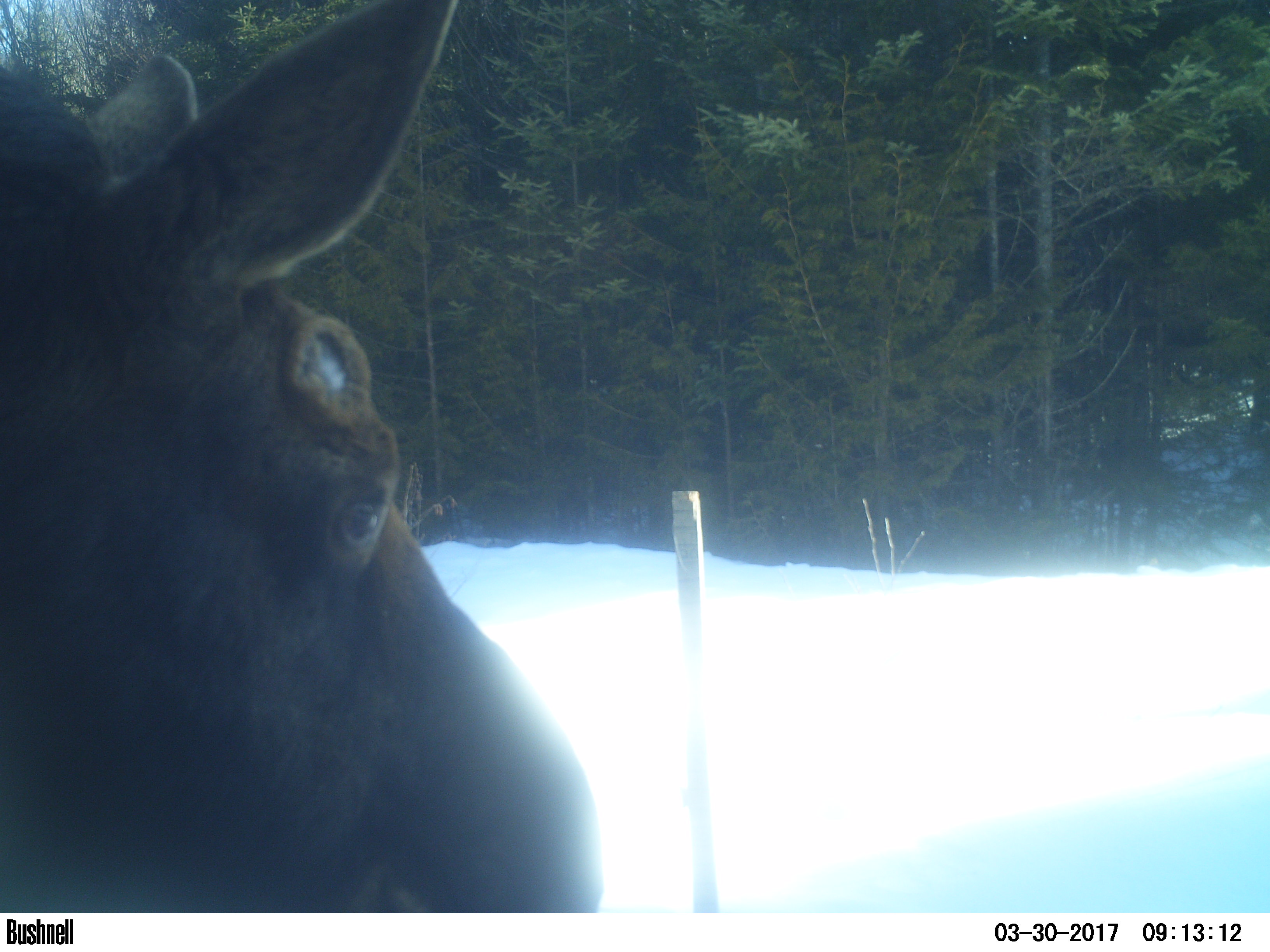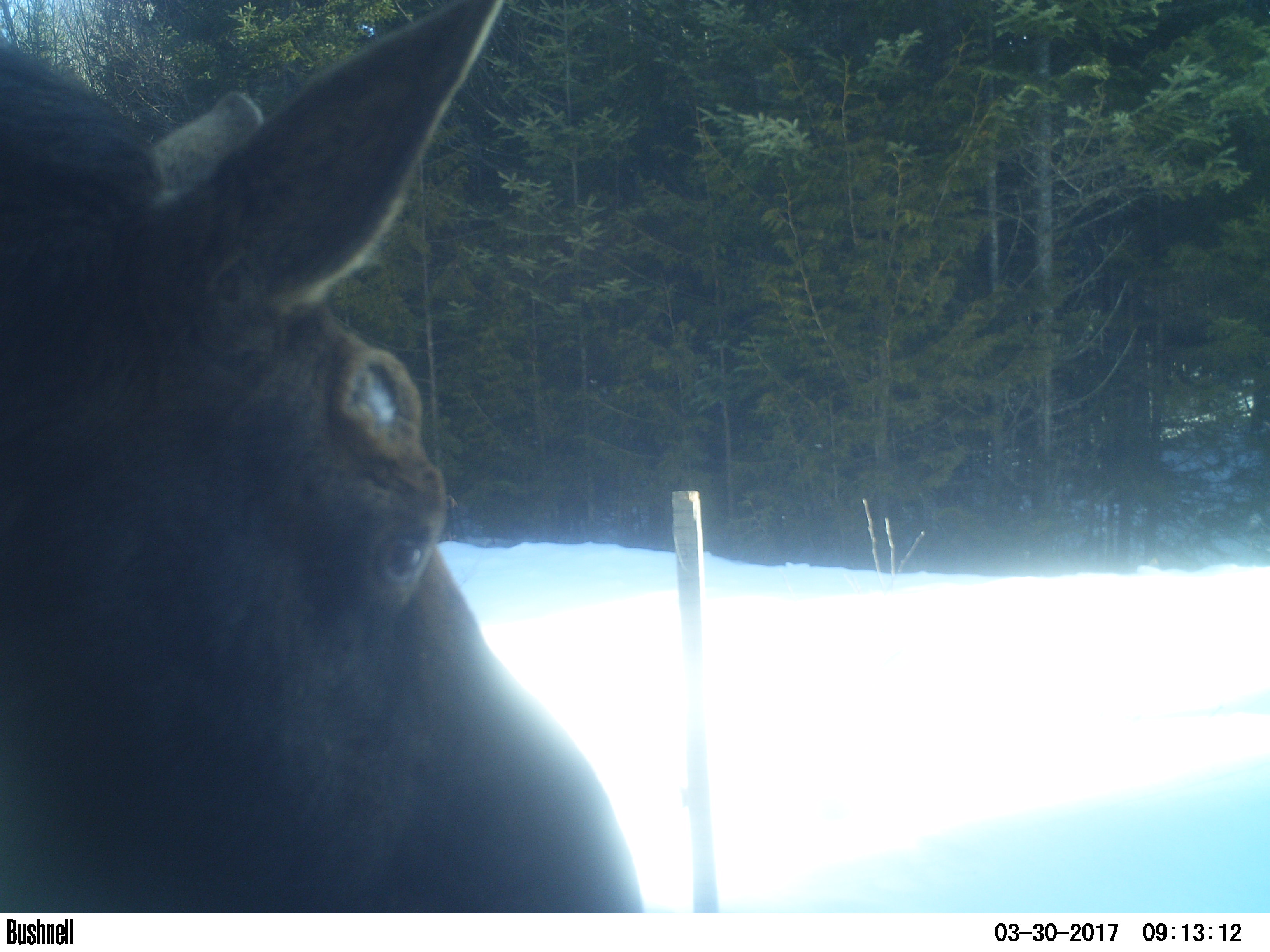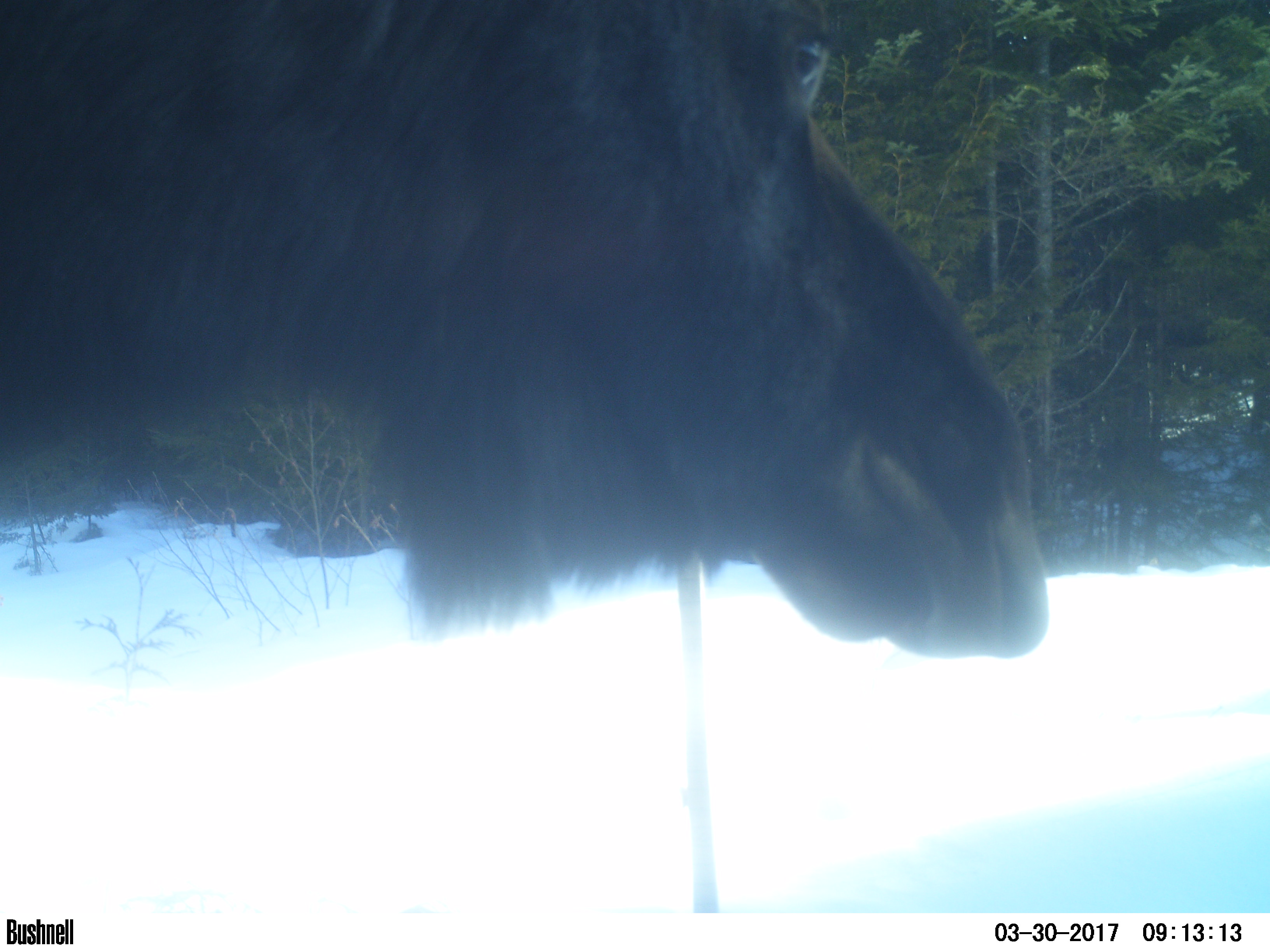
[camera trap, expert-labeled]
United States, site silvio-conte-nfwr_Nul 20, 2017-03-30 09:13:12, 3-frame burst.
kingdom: Animalia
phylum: Chordata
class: Mammalia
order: Artiodactyla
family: Cervidae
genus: Alces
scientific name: Alces alces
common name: moose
Moose (Alces alces).